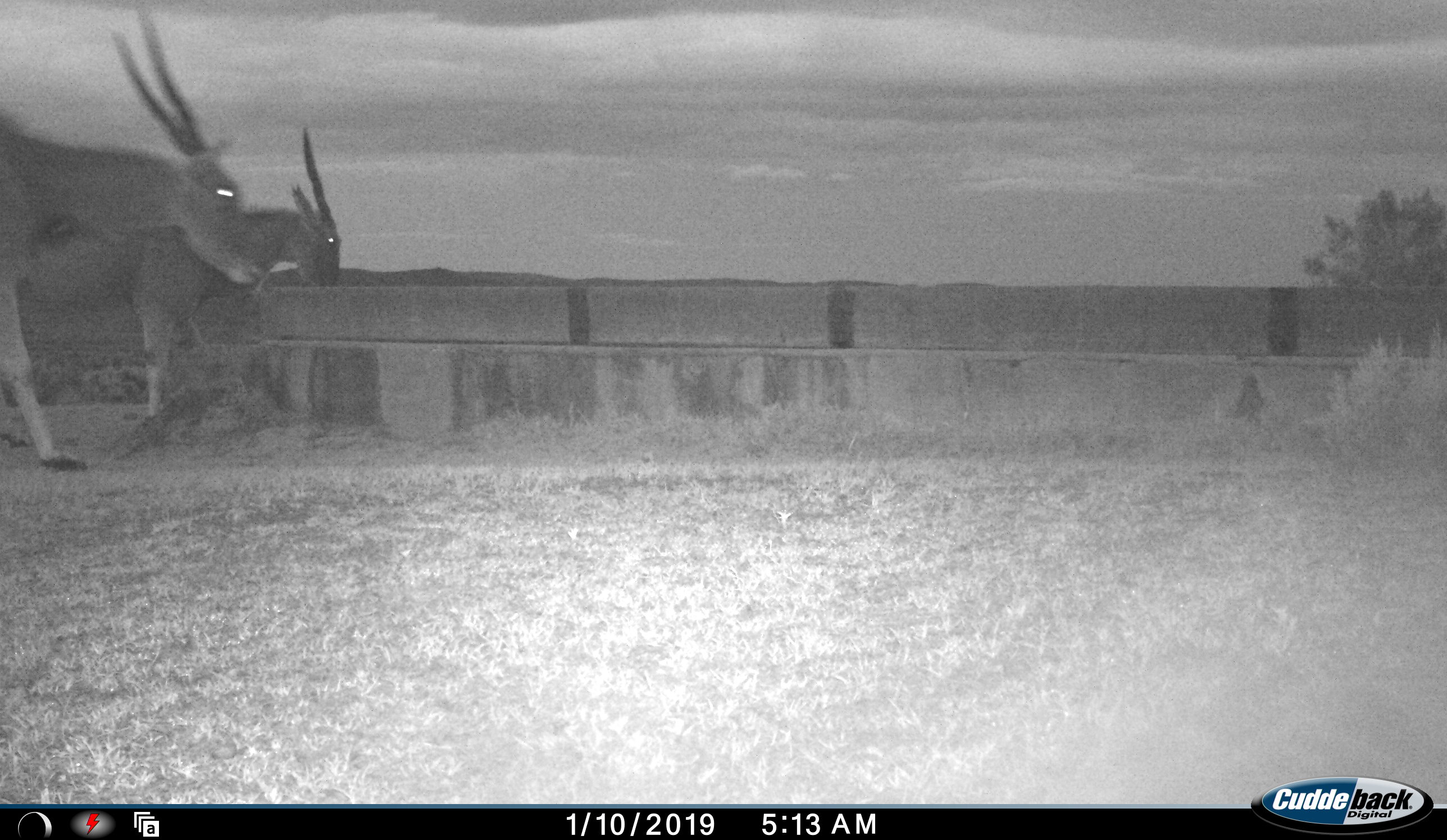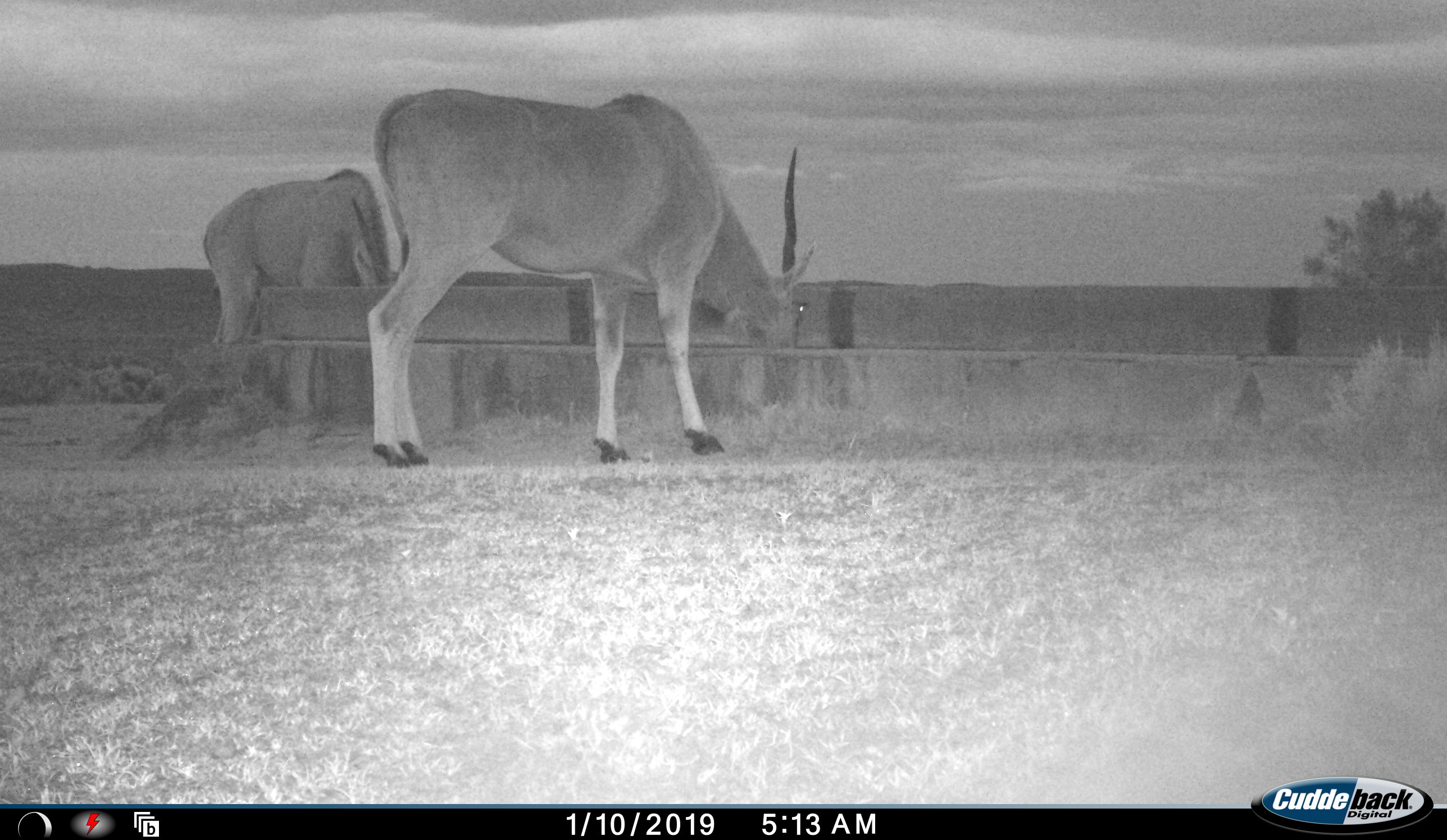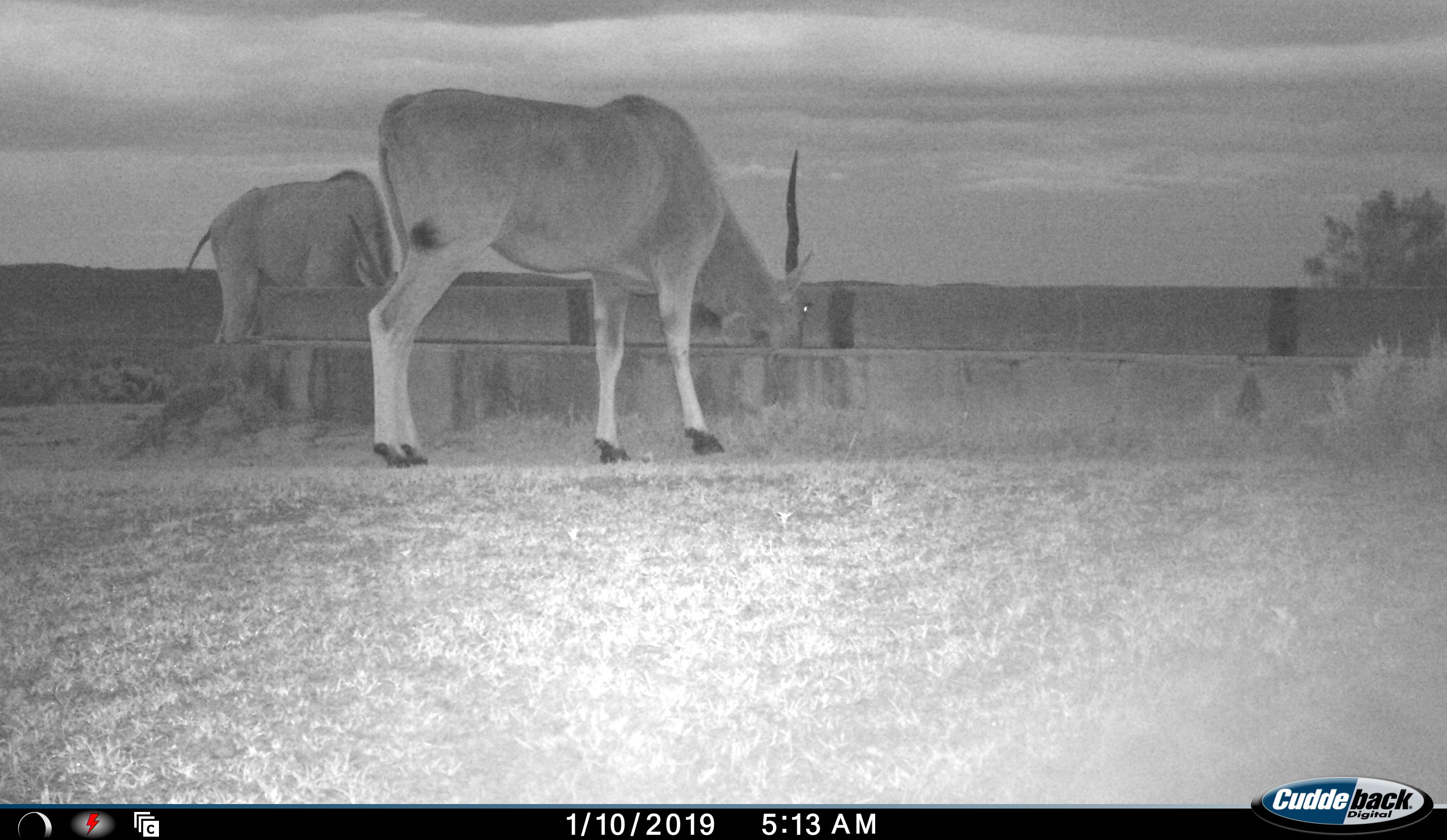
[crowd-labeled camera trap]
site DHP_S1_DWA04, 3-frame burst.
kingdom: Animalia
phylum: Chordata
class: Mammalia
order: Artiodactyla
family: Bovidae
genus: Tragelaphus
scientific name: Tragelaphus oryx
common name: eland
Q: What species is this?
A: Eland (Tragelaphus oryx).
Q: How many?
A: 2.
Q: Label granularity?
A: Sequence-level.